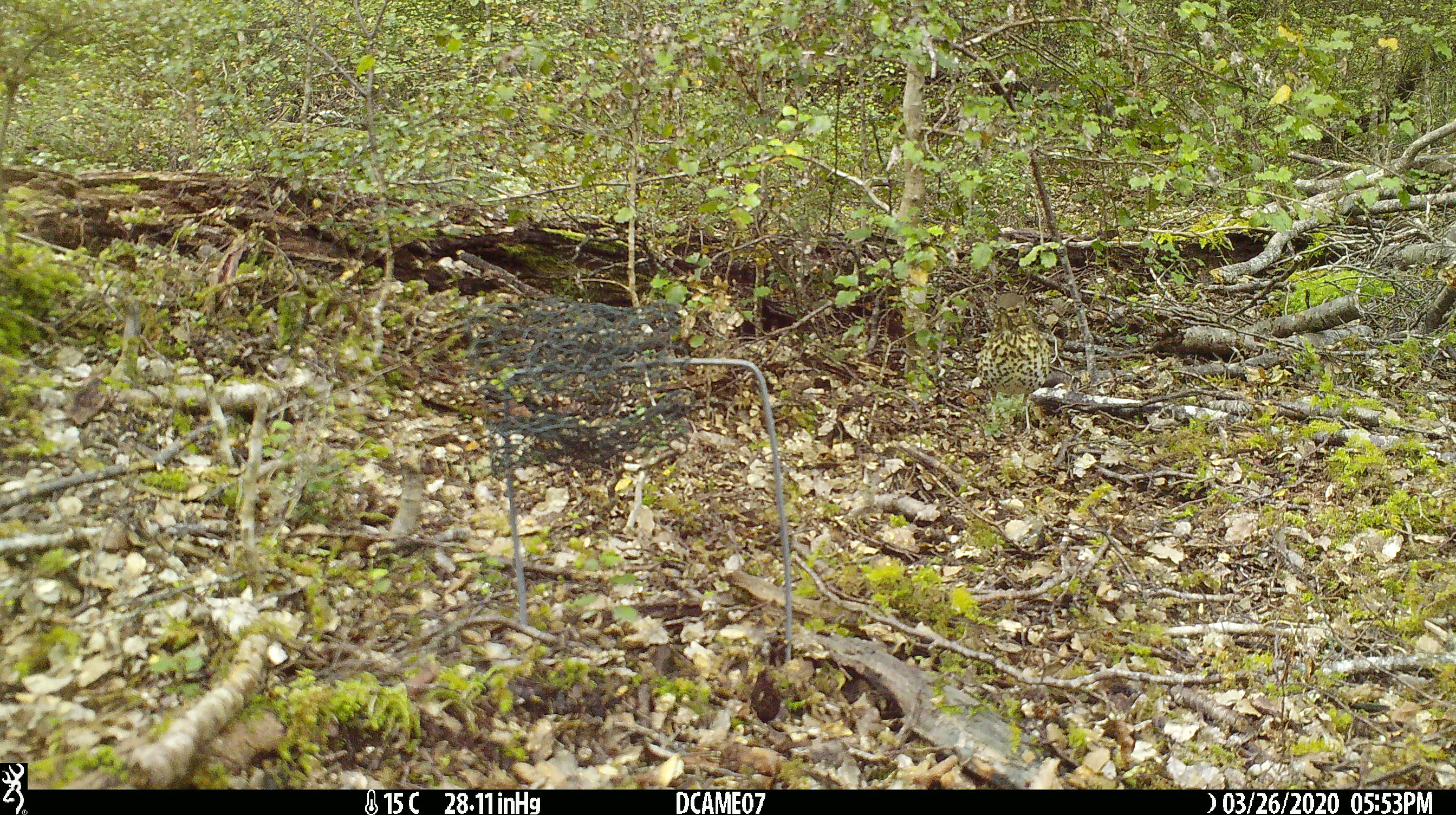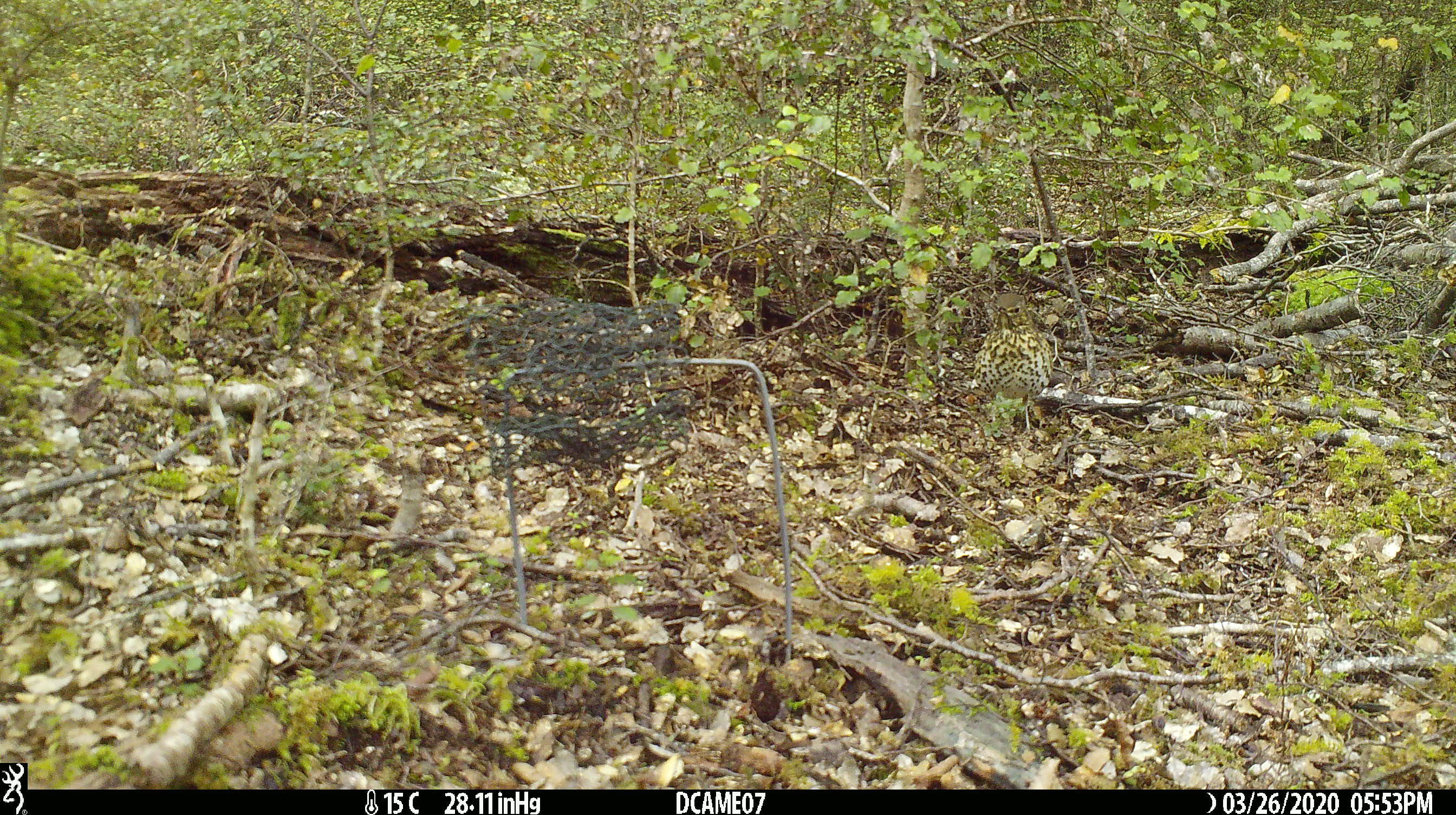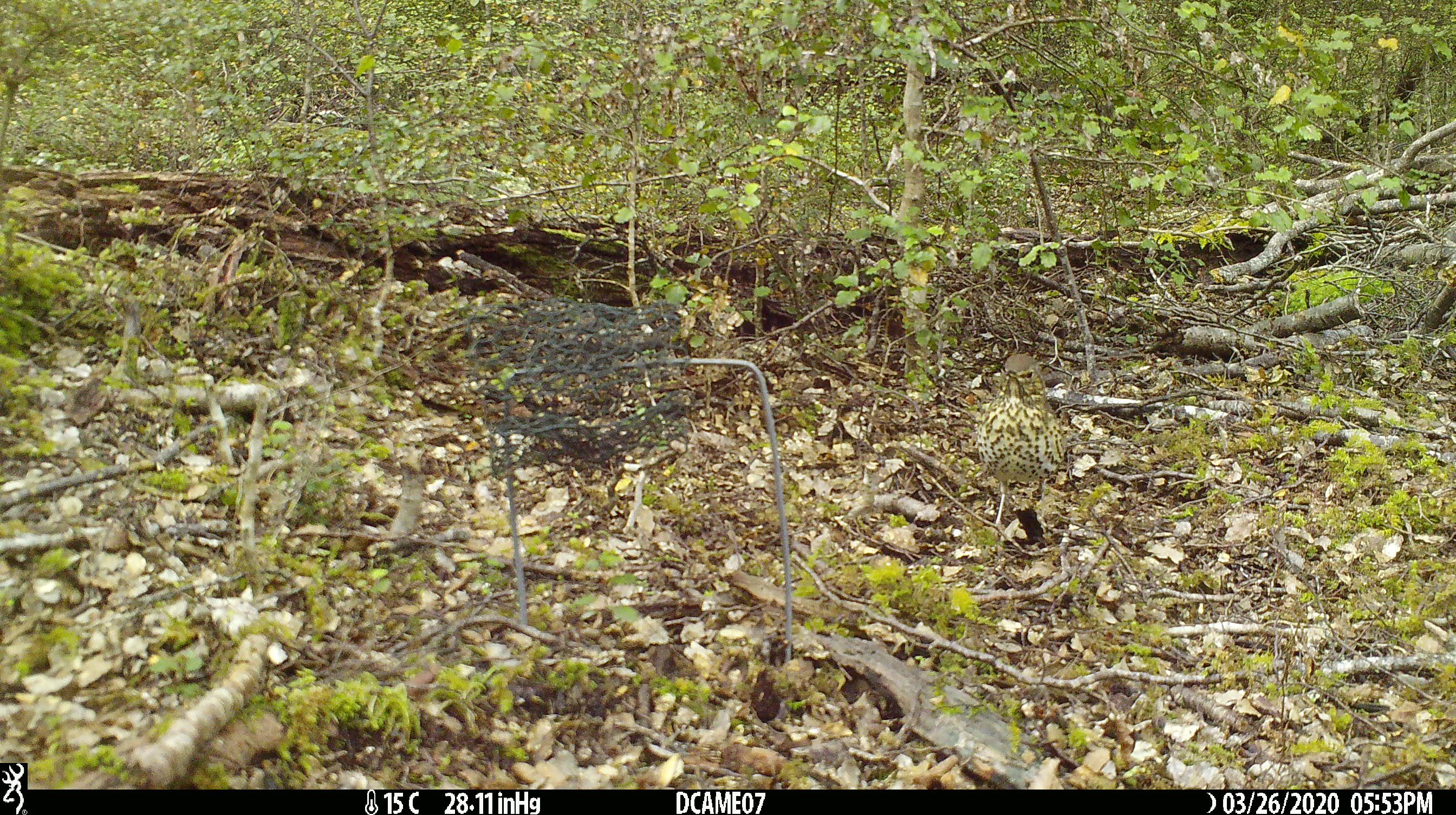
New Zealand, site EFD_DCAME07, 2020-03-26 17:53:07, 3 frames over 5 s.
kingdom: Animalia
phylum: Chordata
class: Aves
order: Passeriformes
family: Turdidae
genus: Turdus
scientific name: Turdus philomelos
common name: song thrush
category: thrush